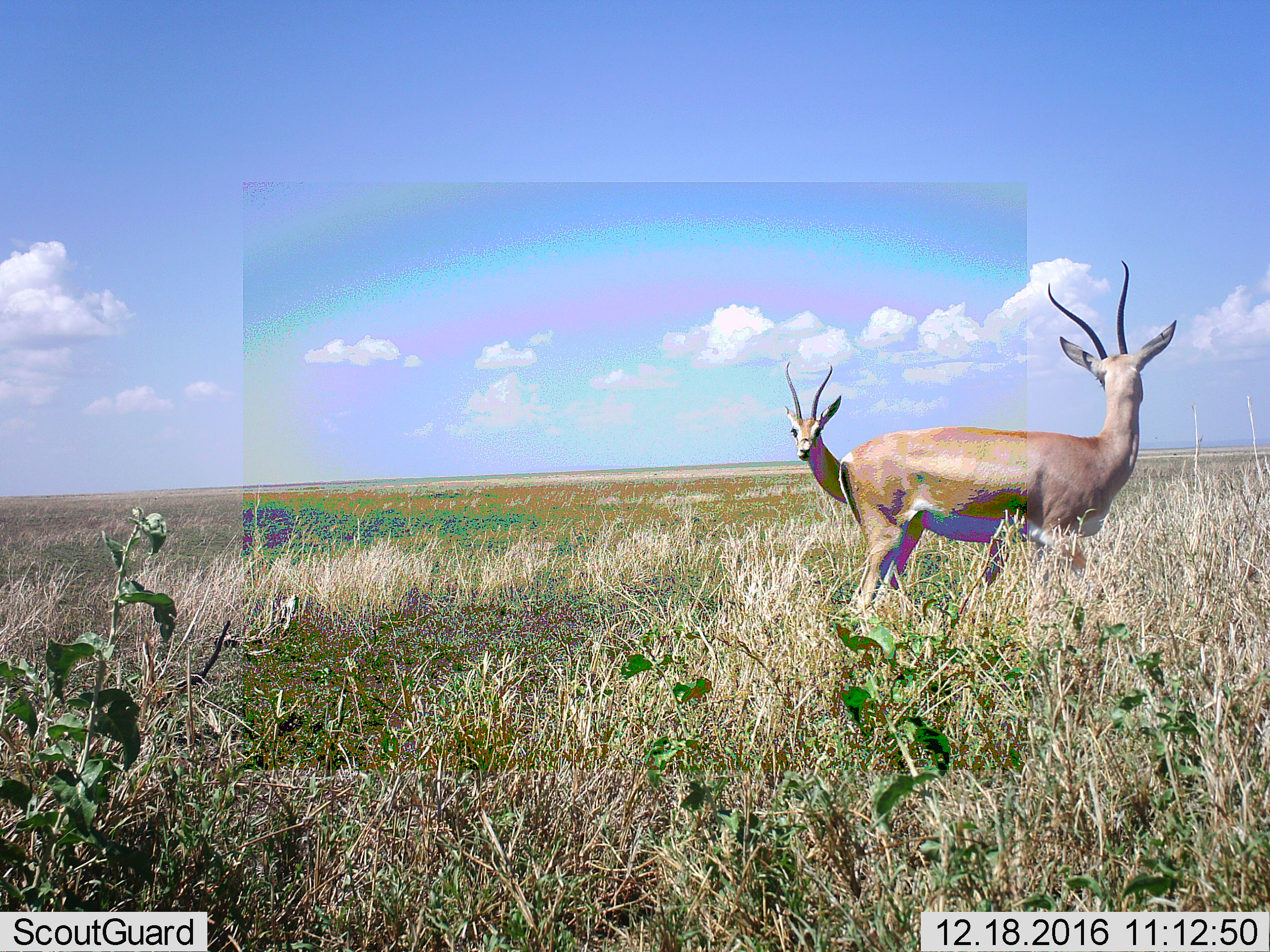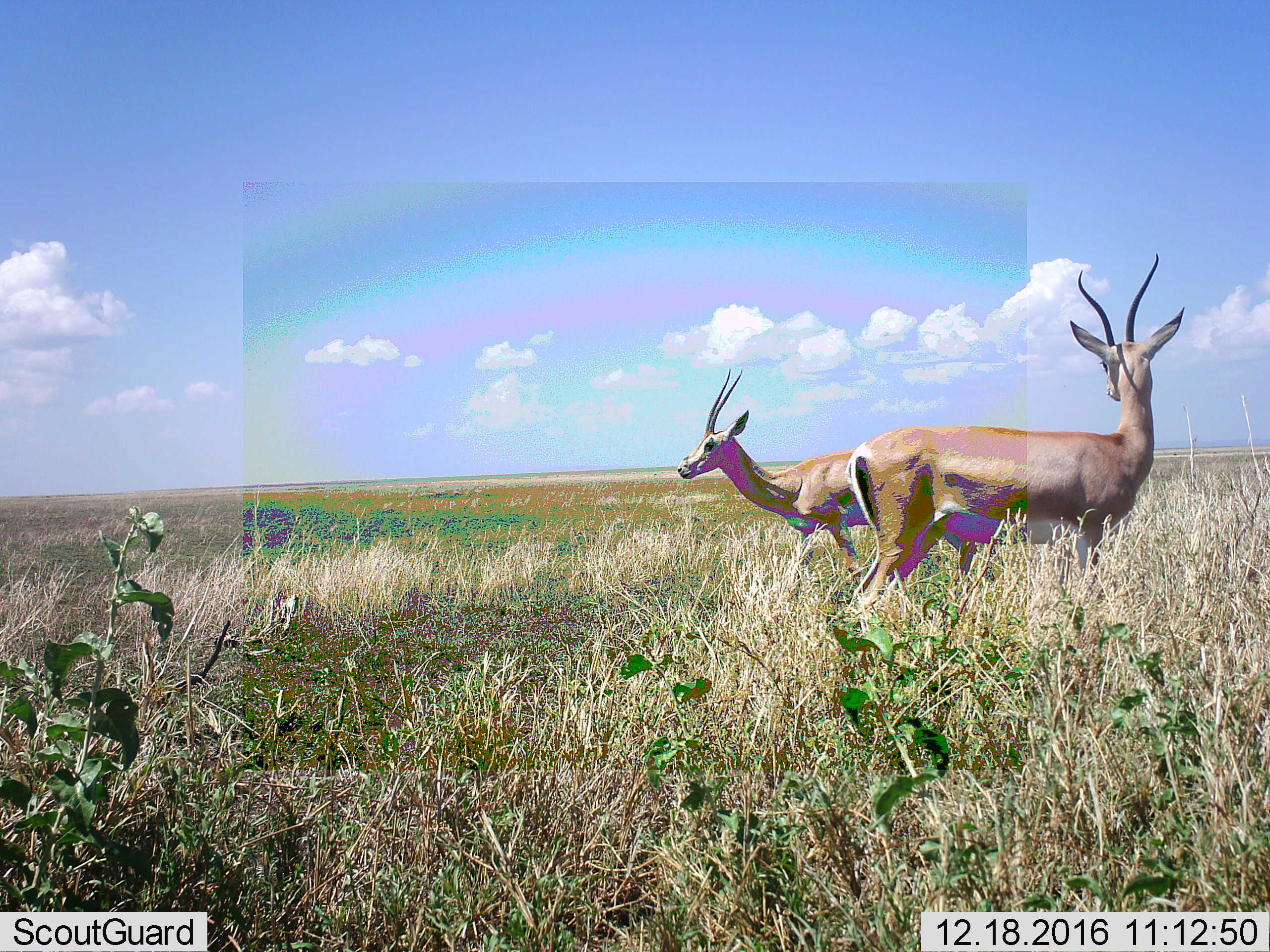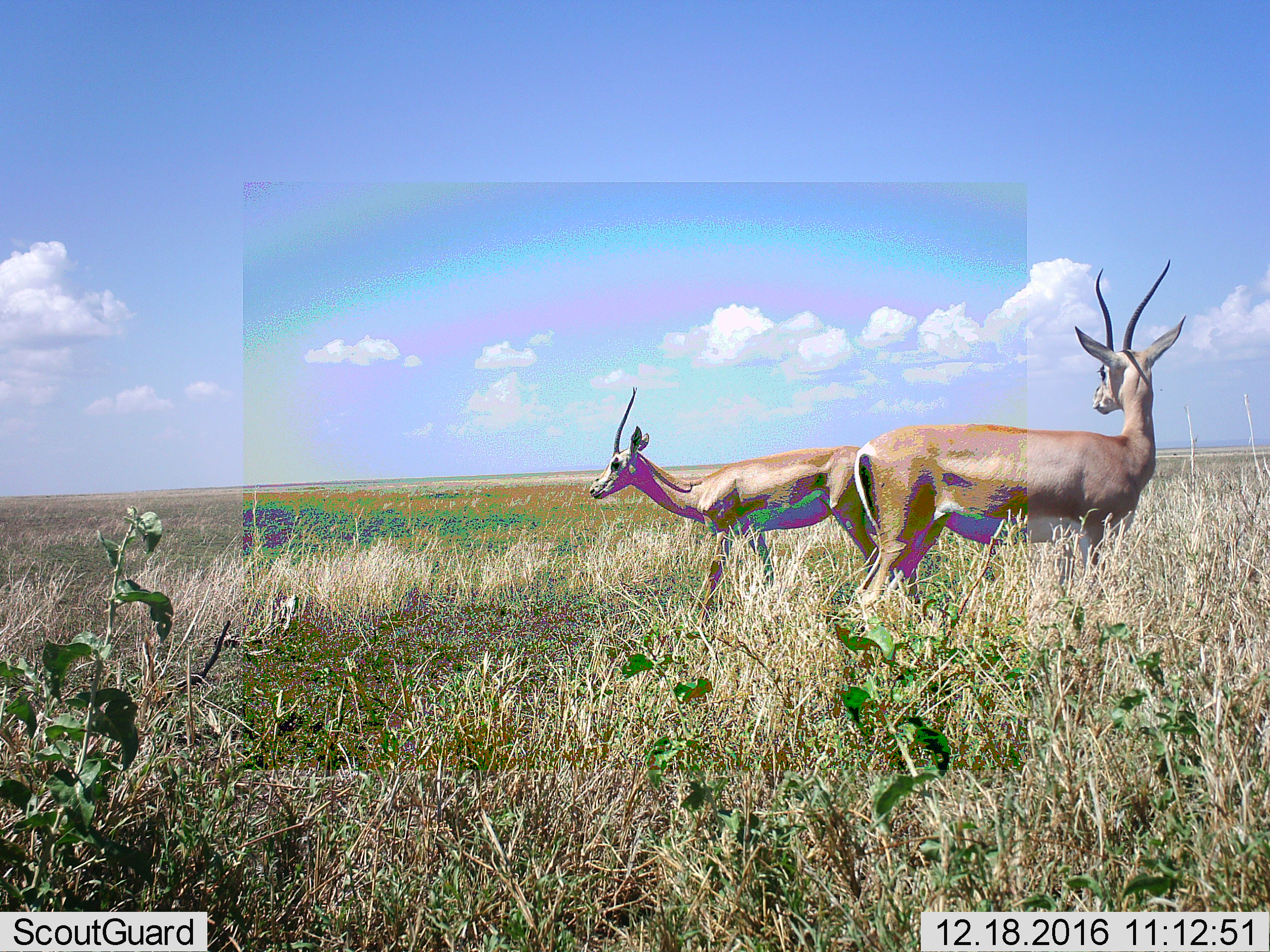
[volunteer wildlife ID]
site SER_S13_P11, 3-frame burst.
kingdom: Animalia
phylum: Chordata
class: Mammalia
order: Artiodactyla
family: Bovidae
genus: Nanger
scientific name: Nanger granti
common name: grant's gazelle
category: gazellegrants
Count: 2.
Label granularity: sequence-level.